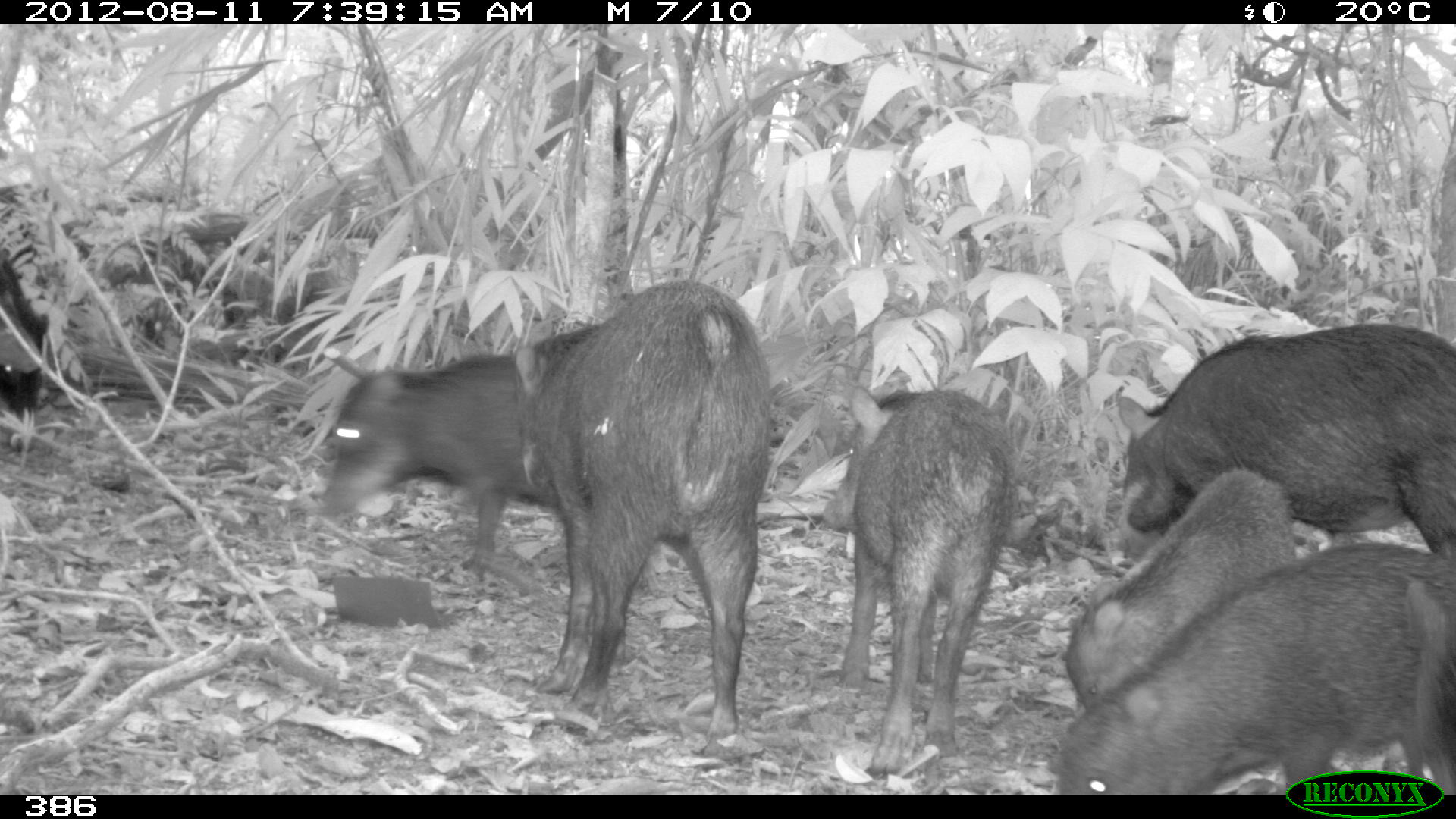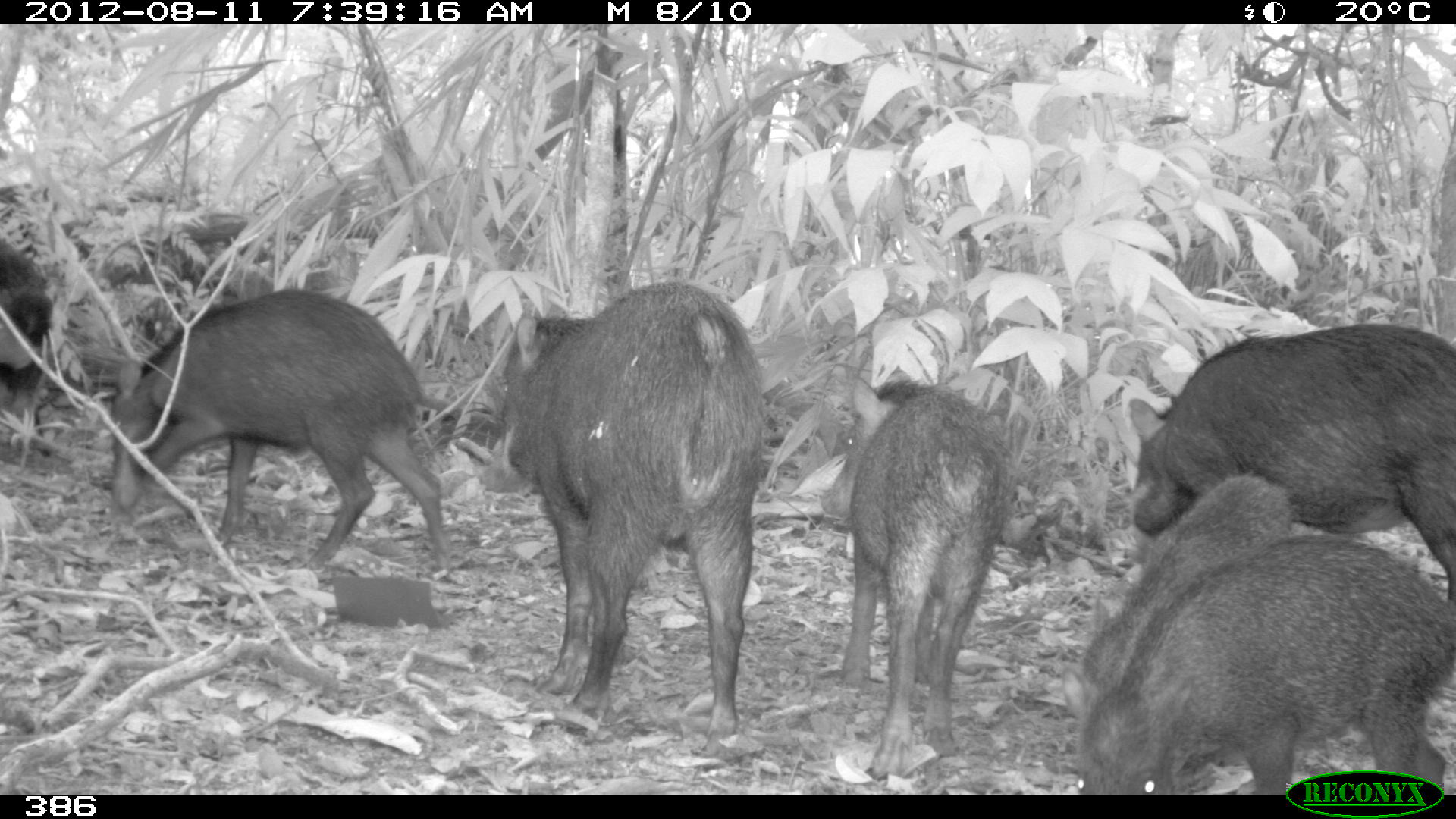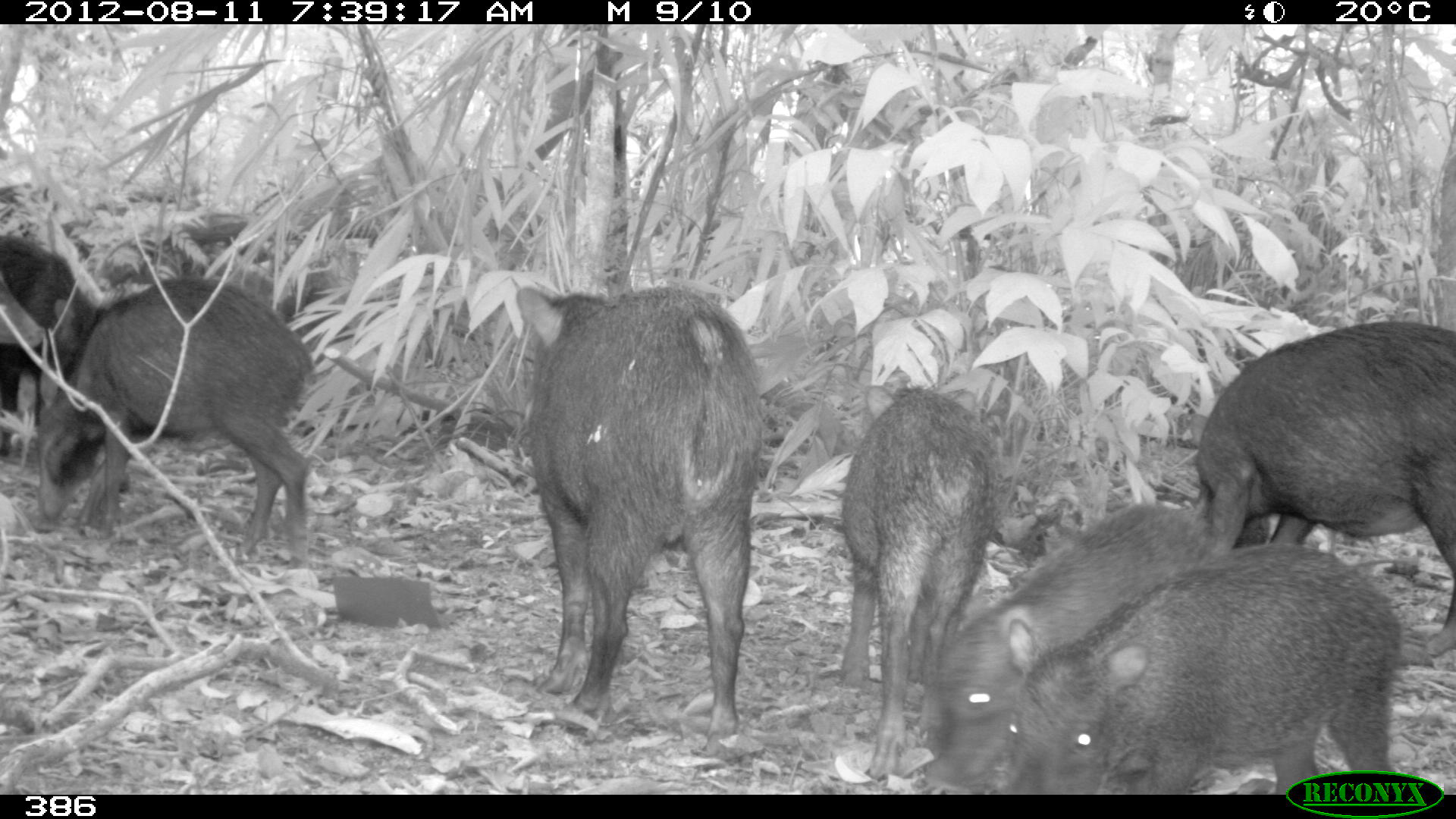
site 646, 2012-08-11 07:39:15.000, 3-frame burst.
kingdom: Animalia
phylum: Chordata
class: Mammalia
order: Artiodactyla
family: Tayassuidae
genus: Tayassu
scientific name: Tayassu pecari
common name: white-lipped peccary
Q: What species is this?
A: Tayassu pecari (white-lipped peccary).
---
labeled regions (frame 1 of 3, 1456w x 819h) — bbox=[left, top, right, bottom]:
tayassu pecari: bbox=[510, 277, 775, 742]; bbox=[1052, 536, 1456, 792]; bbox=[1114, 320, 1456, 559]; bbox=[817, 382, 1021, 779]; bbox=[1057, 468, 1298, 713]; bbox=[315, 351, 559, 579]; bbox=[1402, 573, 1456, 792]; bbox=[0, 257, 50, 421]; bbox=[0, 249, 39, 375]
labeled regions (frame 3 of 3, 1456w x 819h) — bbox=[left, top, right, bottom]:
tayassu pecari: bbox=[513, 282, 766, 757]; bbox=[1001, 542, 1405, 791]; bbox=[1186, 321, 1456, 660]; bbox=[918, 497, 1229, 786]; bbox=[32, 274, 314, 571]; bbox=[835, 383, 1003, 781]; bbox=[0, 235, 97, 459]; bbox=[0, 262, 47, 348]